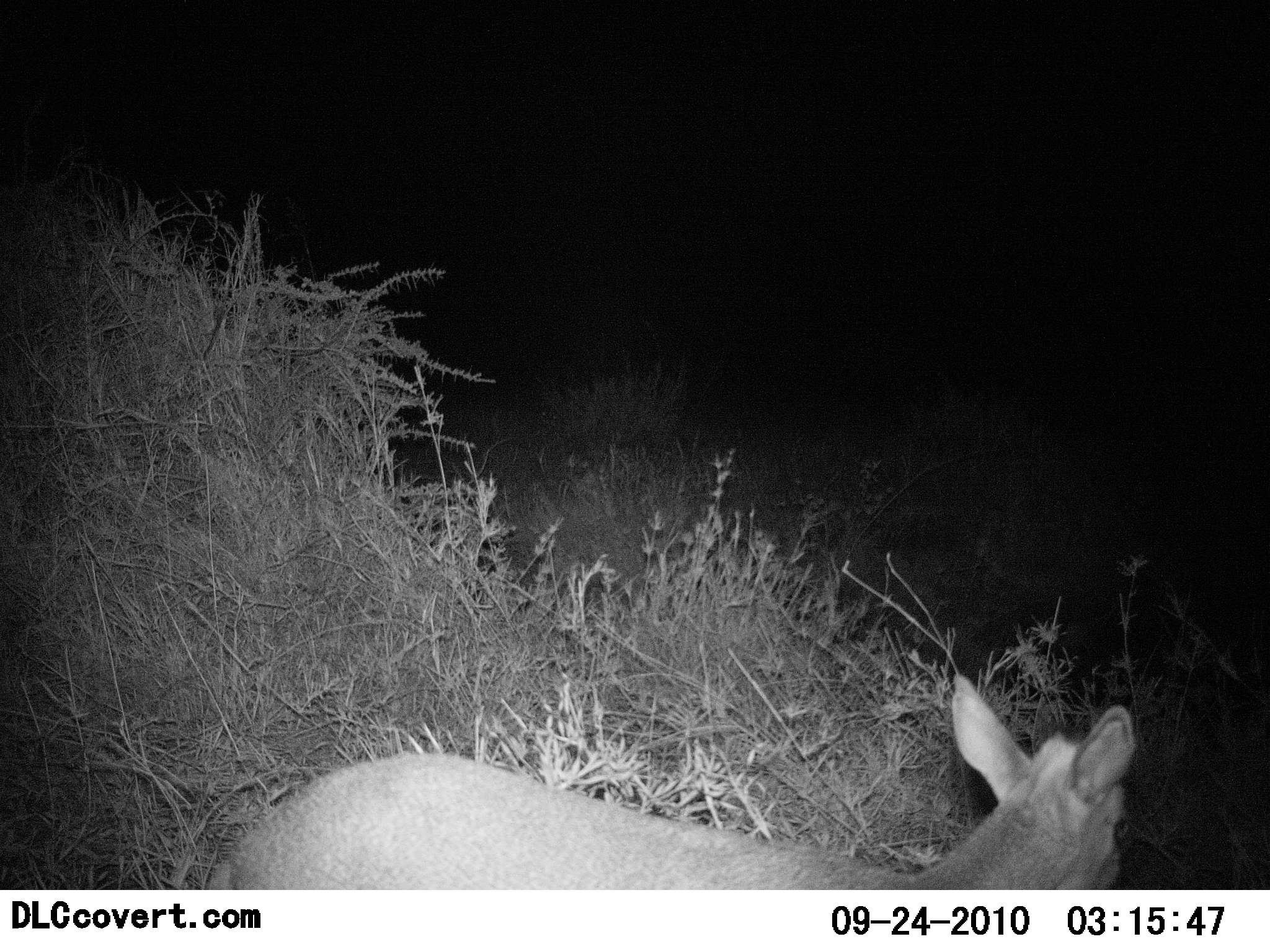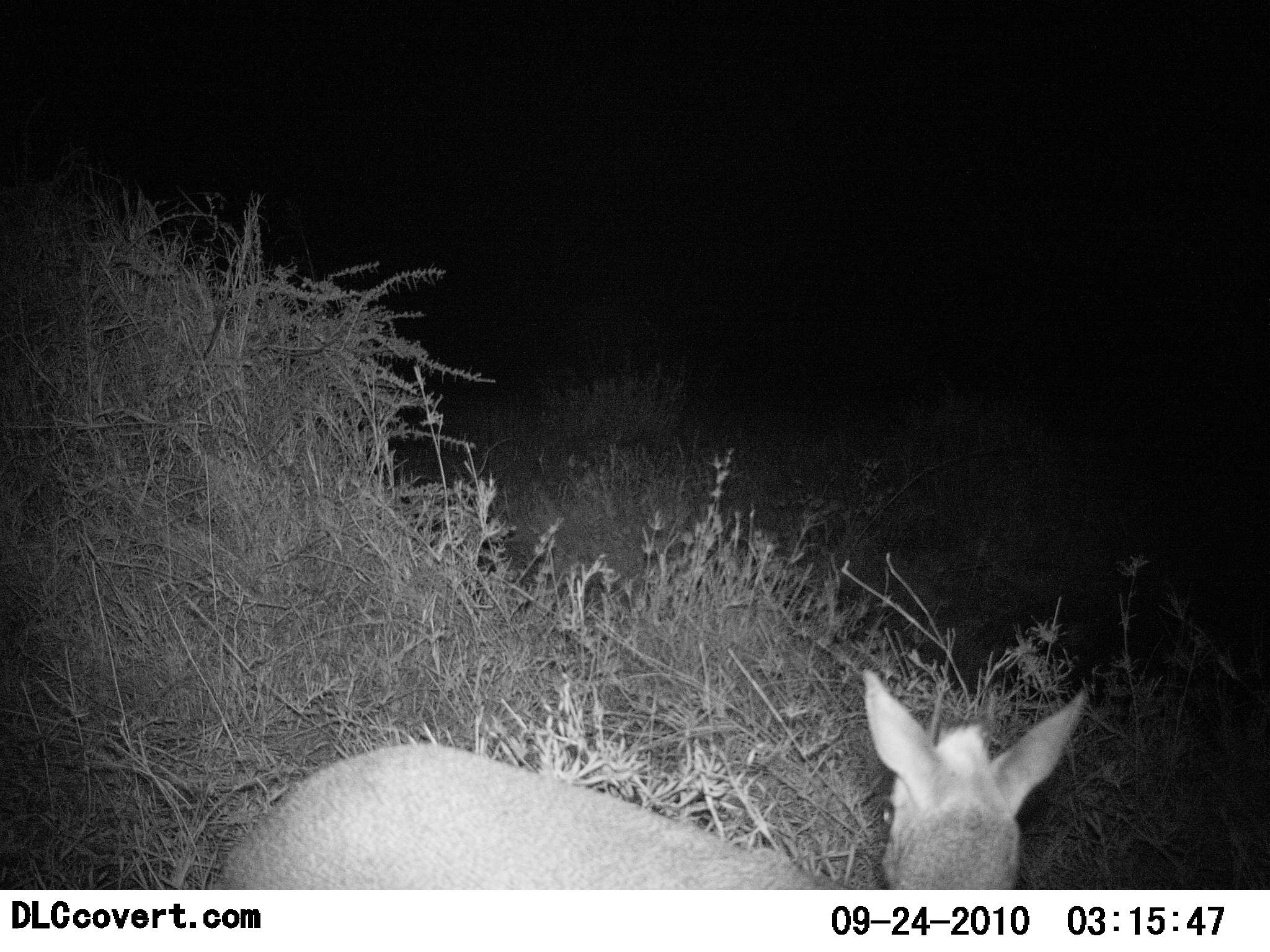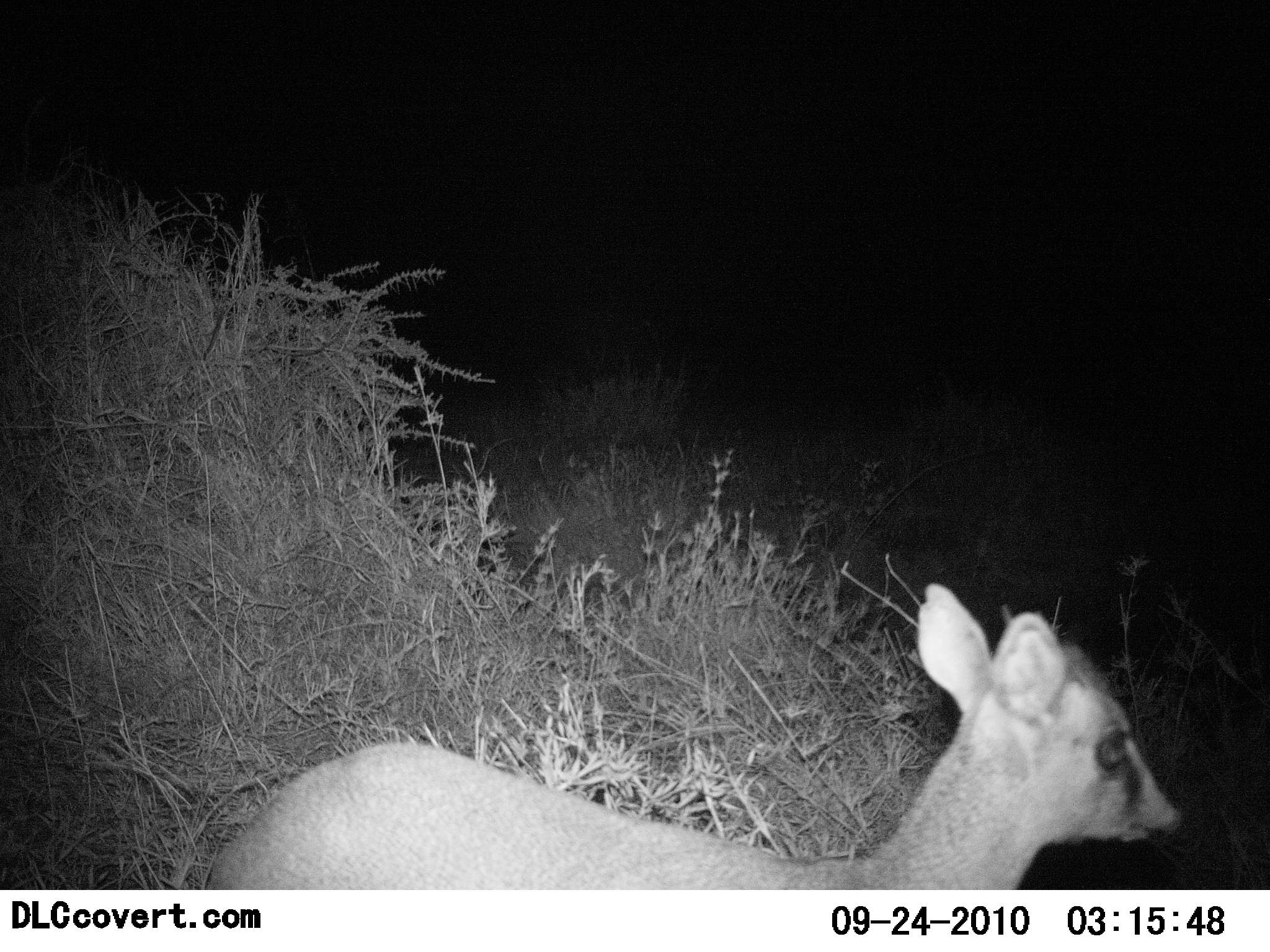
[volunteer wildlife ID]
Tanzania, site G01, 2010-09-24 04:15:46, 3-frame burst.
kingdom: Animalia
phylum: Chordata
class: Mammalia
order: Artiodactyla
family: Bovidae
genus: Madoqua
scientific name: Madoqua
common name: dikdik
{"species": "dikdik (Madoqua)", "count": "1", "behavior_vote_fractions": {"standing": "55%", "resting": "0%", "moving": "45%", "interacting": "0%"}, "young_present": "0%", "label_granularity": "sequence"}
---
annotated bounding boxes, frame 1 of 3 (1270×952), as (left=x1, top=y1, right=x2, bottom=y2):
animal: (left=224, top=678, right=1144, bottom=891)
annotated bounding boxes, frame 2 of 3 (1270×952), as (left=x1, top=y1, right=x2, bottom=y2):
animal: (left=212, top=670, right=1092, bottom=891)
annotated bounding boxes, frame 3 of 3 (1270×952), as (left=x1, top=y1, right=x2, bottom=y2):
animal: (left=211, top=579, right=1189, bottom=889)